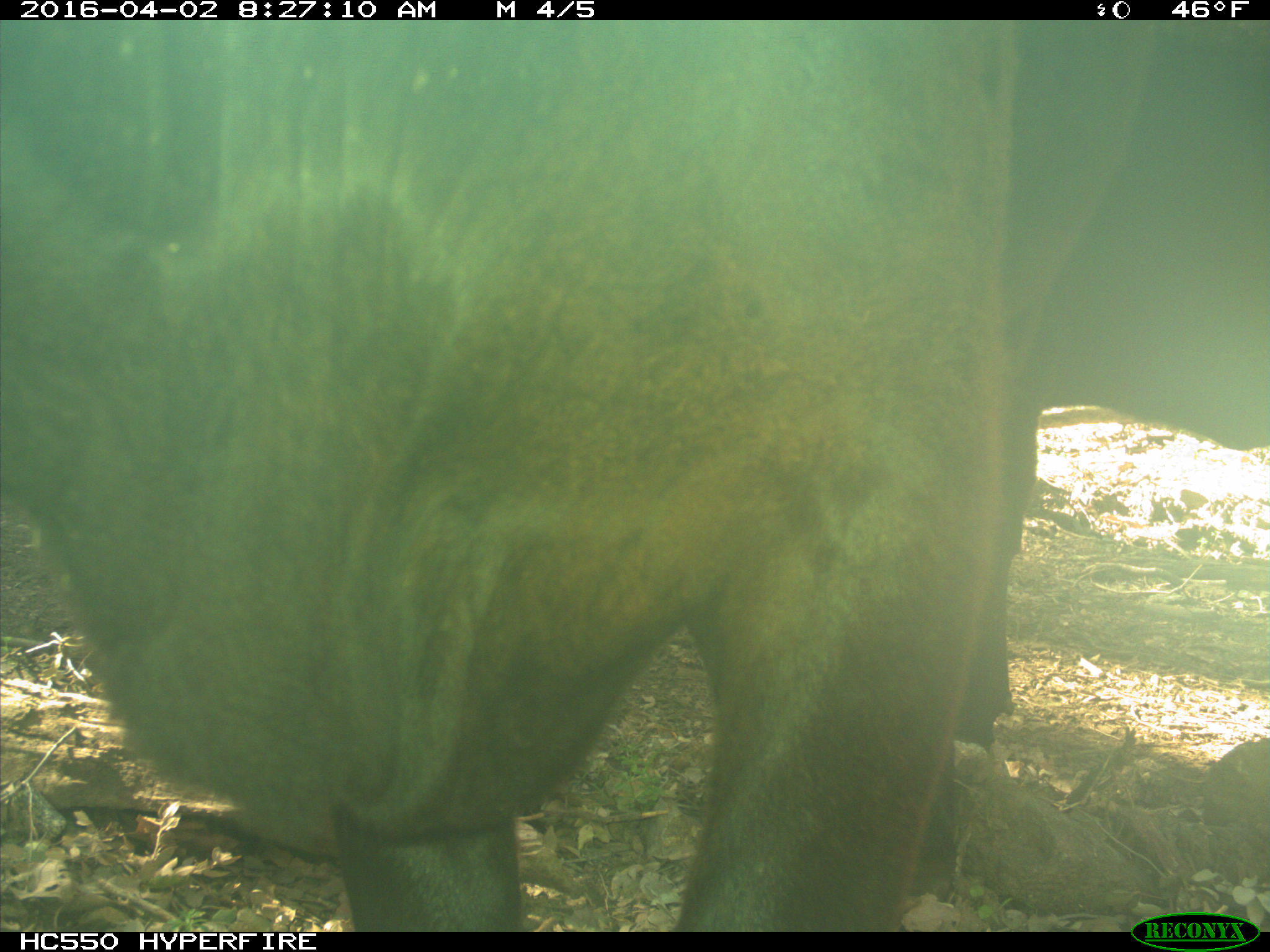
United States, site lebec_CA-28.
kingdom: Animalia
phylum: Chordata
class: Mammalia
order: Artiodactyla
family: Bovidae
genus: Bos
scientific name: Bos taurus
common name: domestic cow